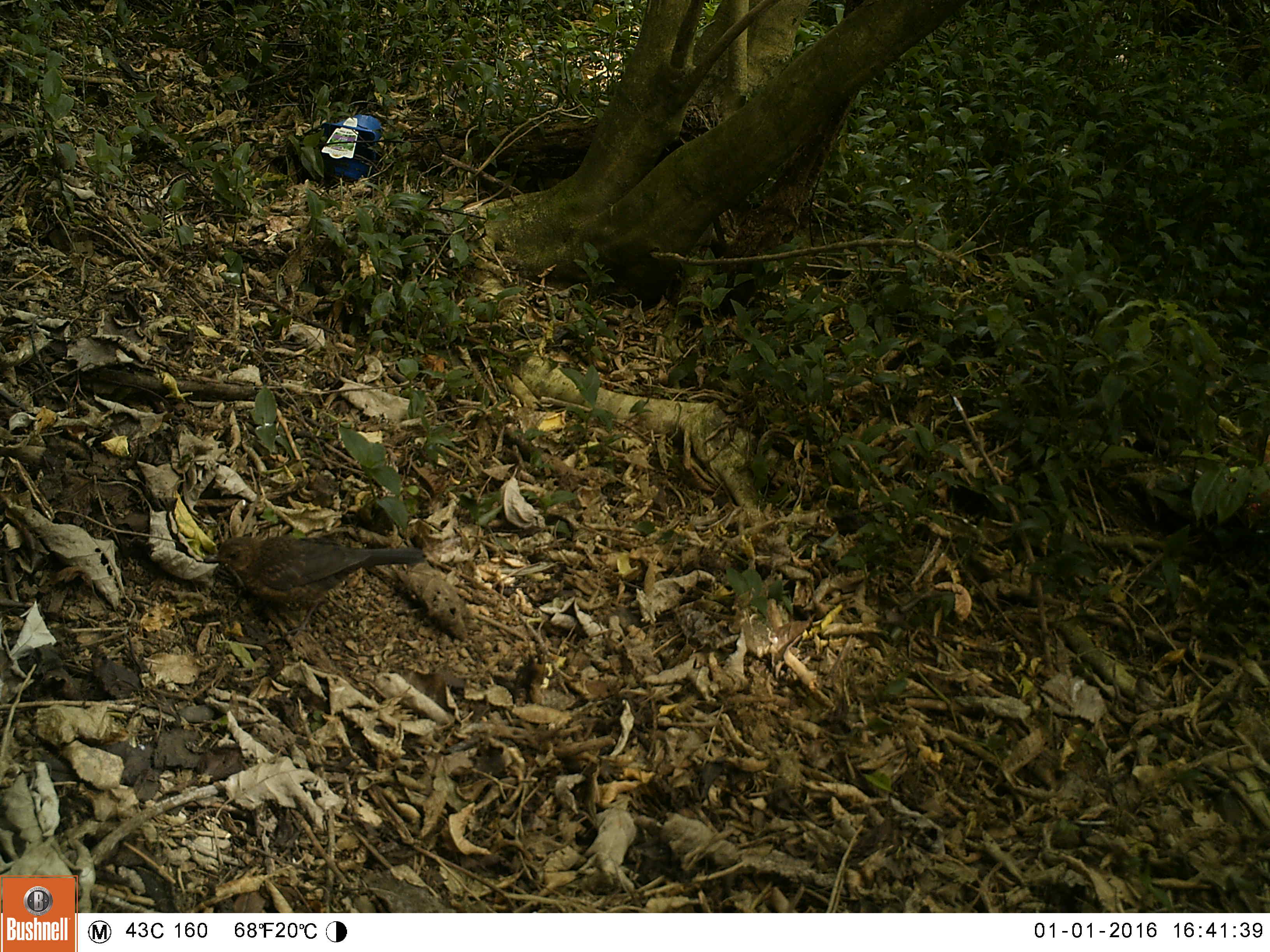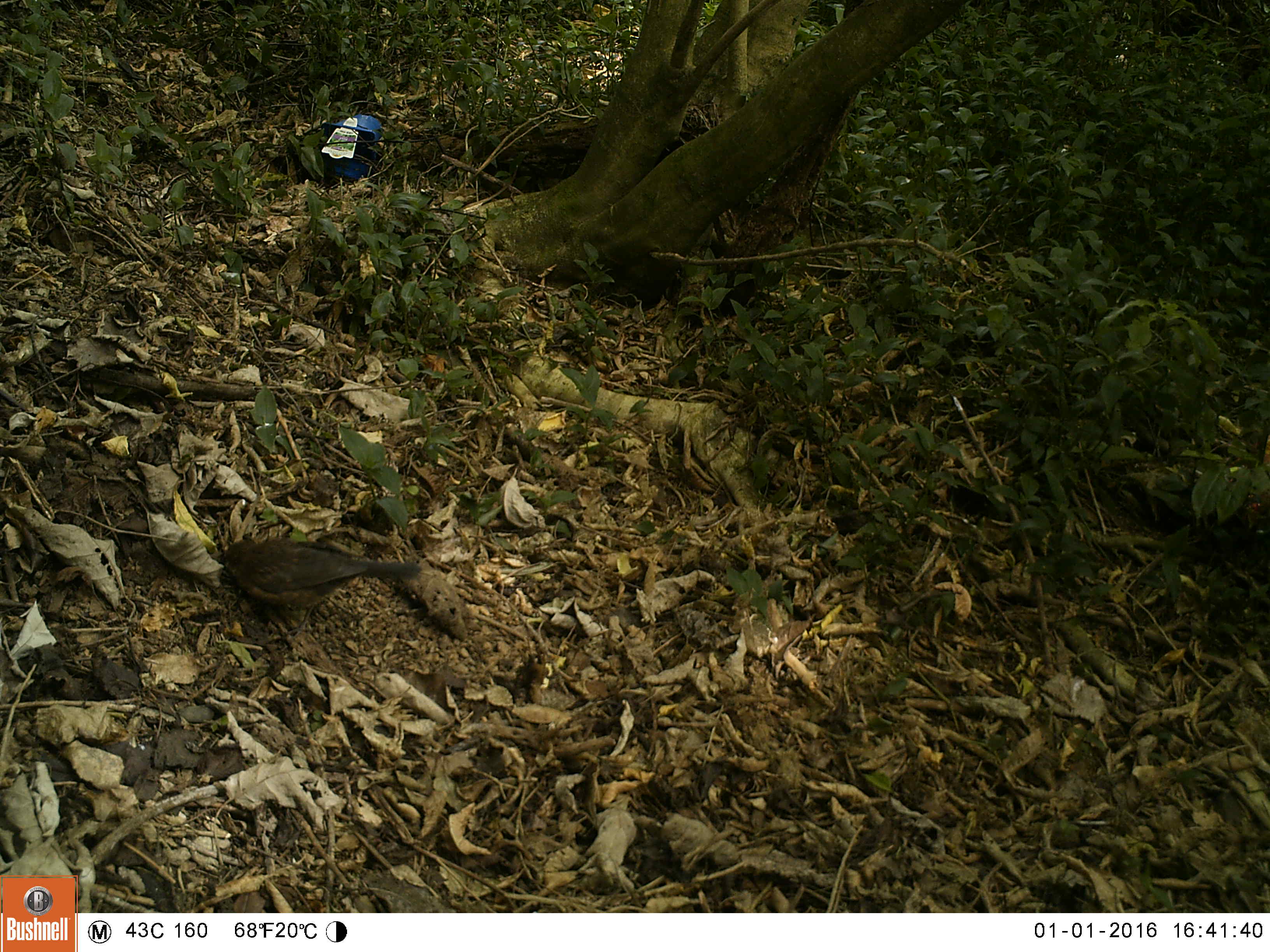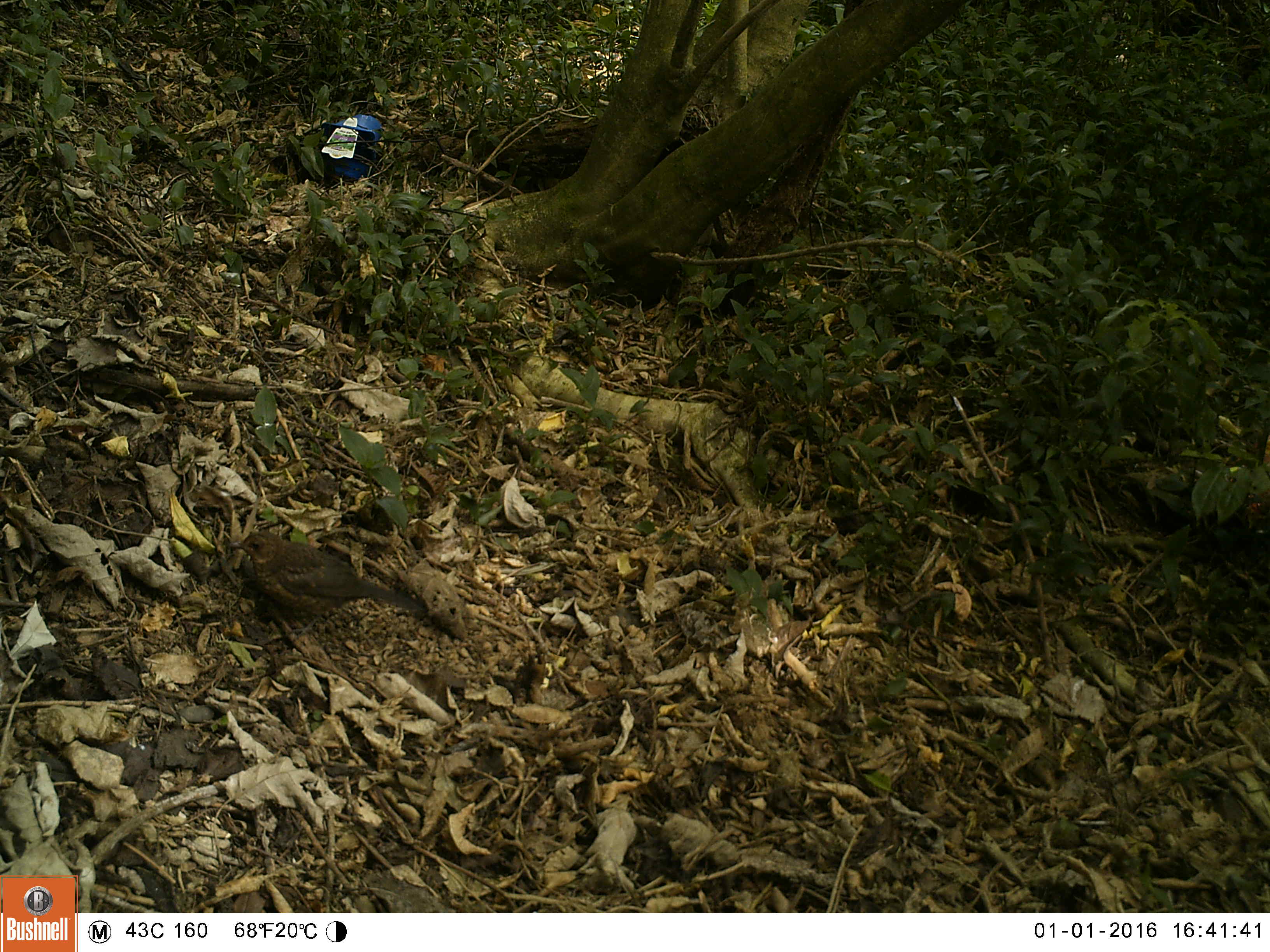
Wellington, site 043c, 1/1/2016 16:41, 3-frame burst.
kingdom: Animalia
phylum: Chordata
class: Aves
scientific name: Aves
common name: bird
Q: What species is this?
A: Bird (Aves).